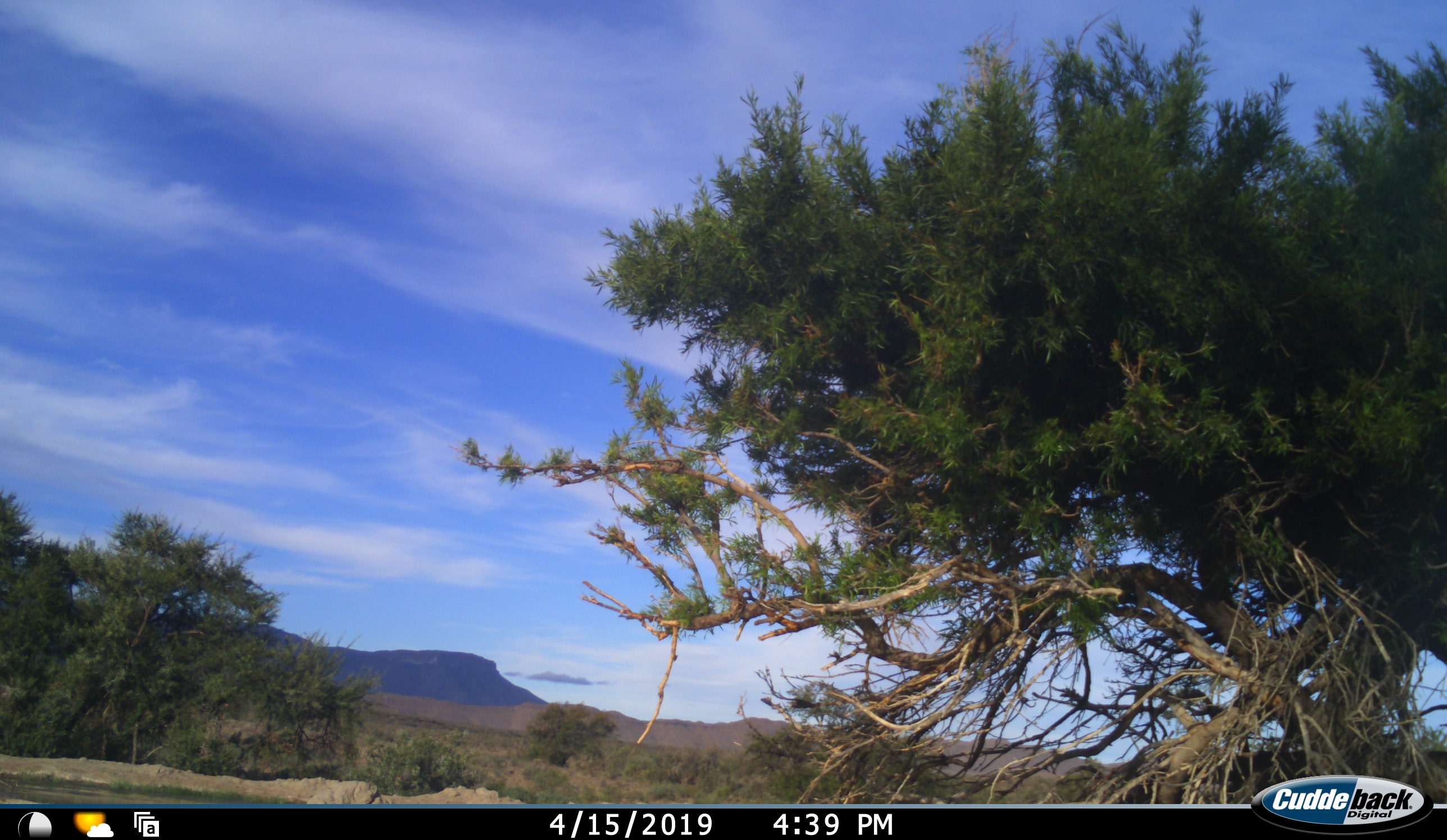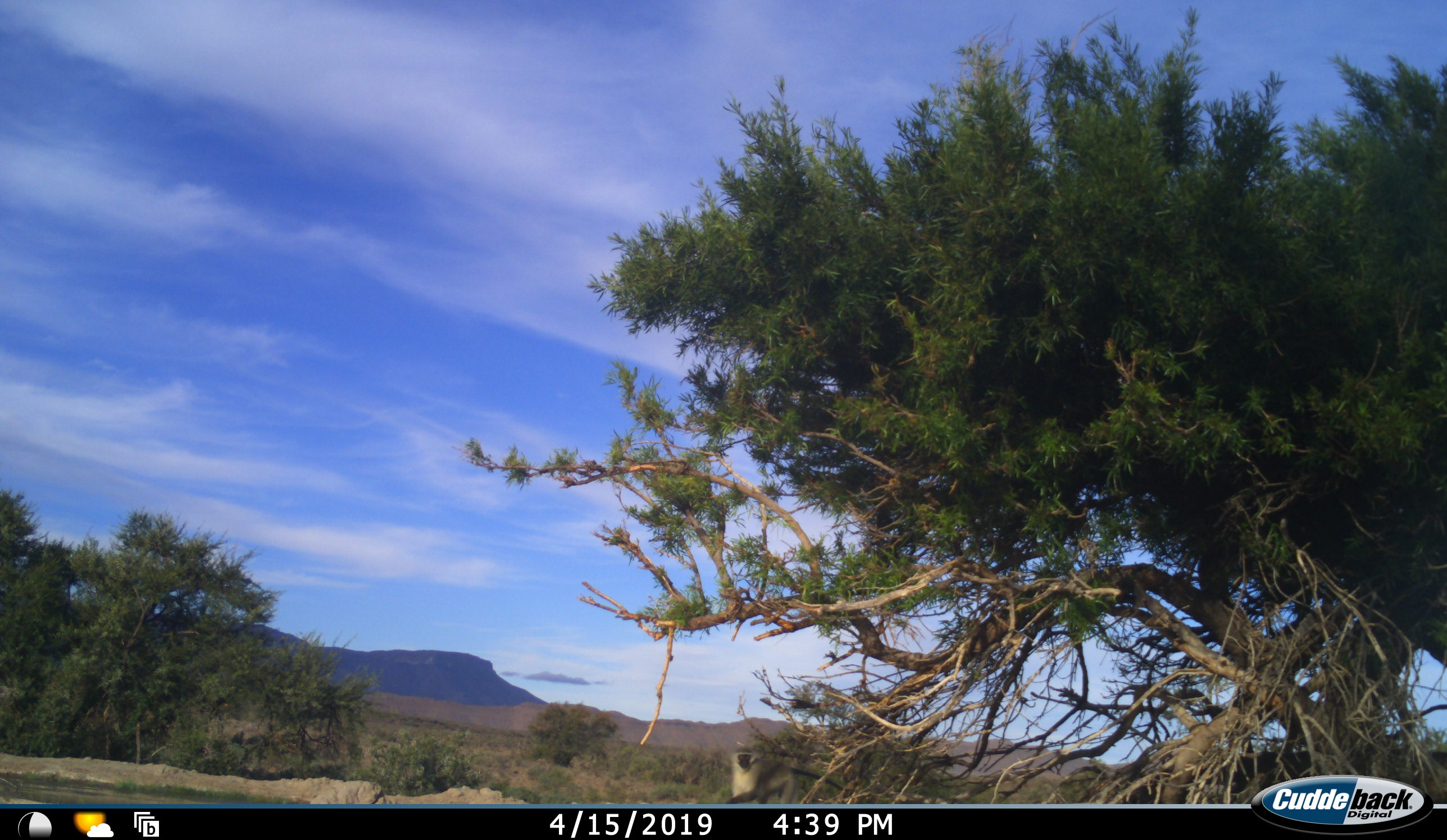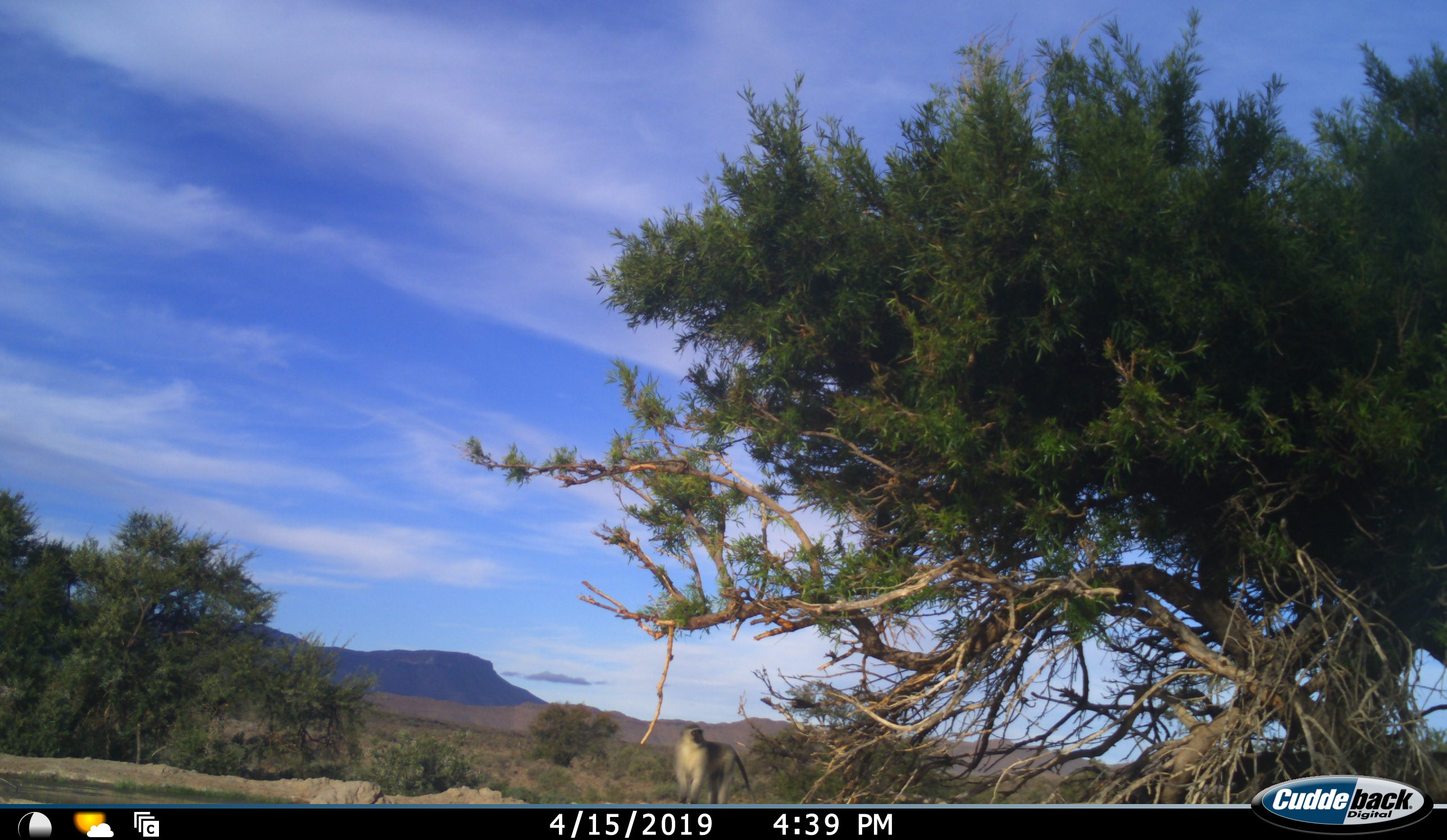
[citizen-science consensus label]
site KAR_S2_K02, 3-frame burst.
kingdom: Animalia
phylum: Chordata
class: Mammalia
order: Primates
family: Cercopithecidae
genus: Chlorocebus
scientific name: Chlorocebus pygerythrus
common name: vervet monkey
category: monkeyvervet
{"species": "monkeyvervet (vervet monkey) (Chlorocebus pygerythrus)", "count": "1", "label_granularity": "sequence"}